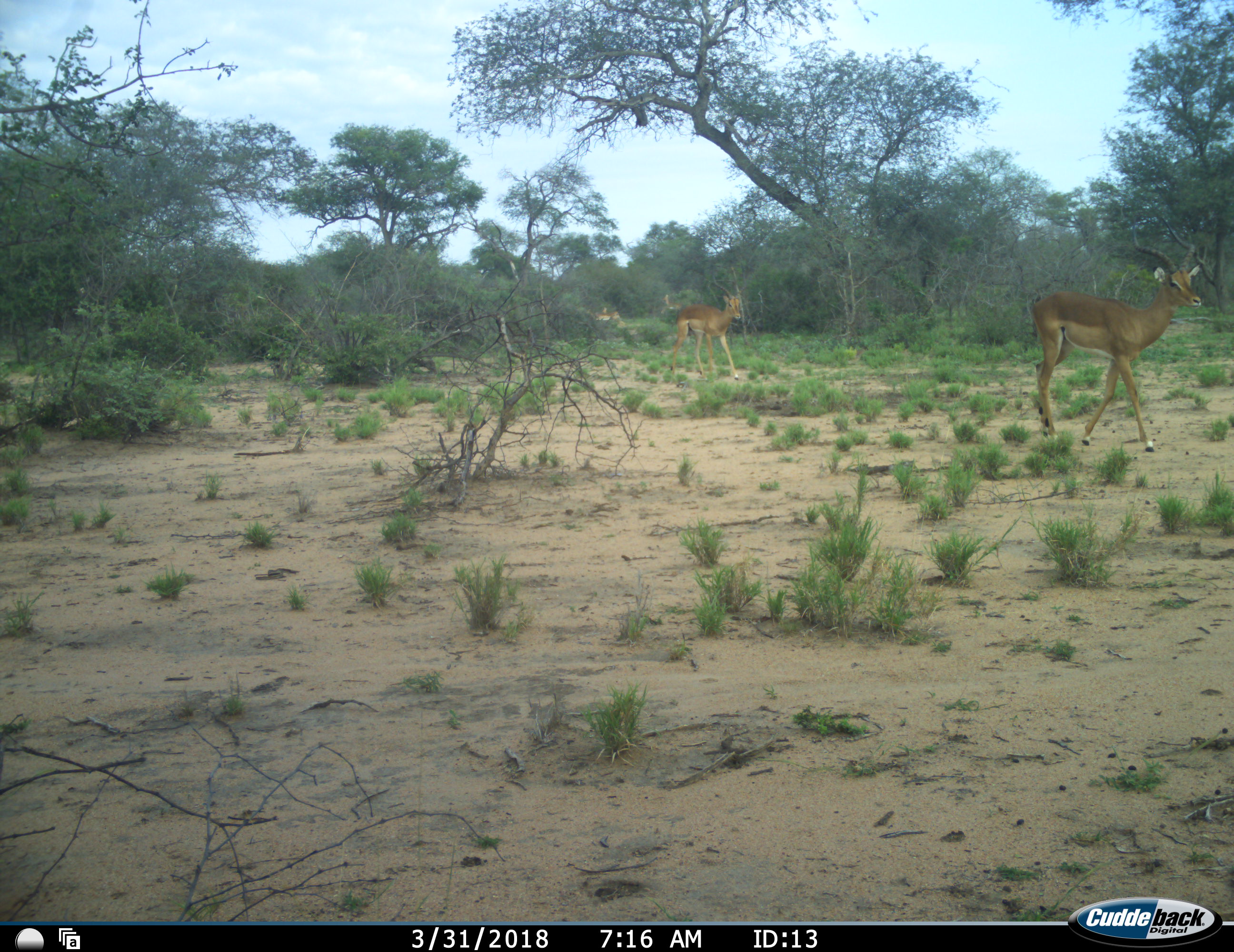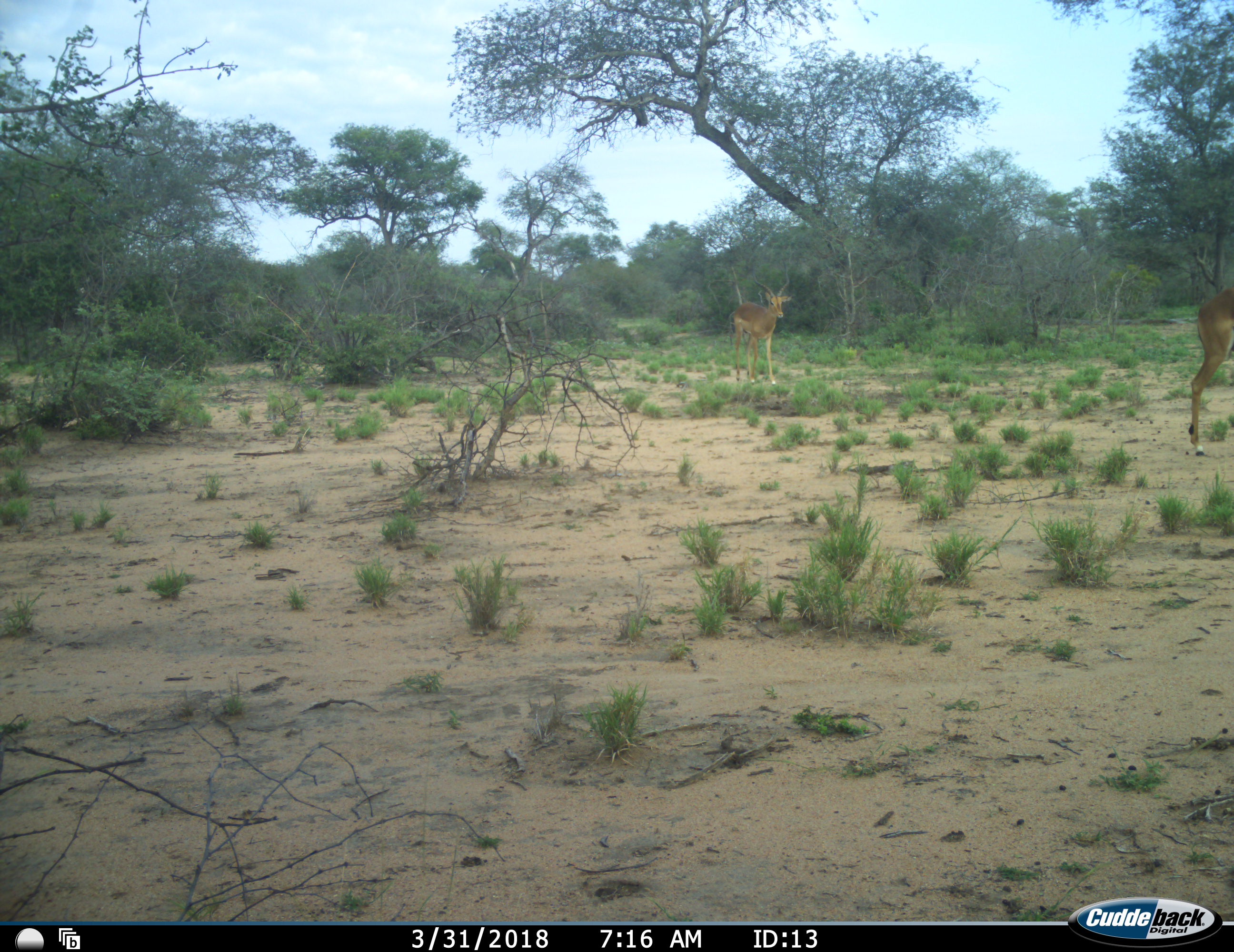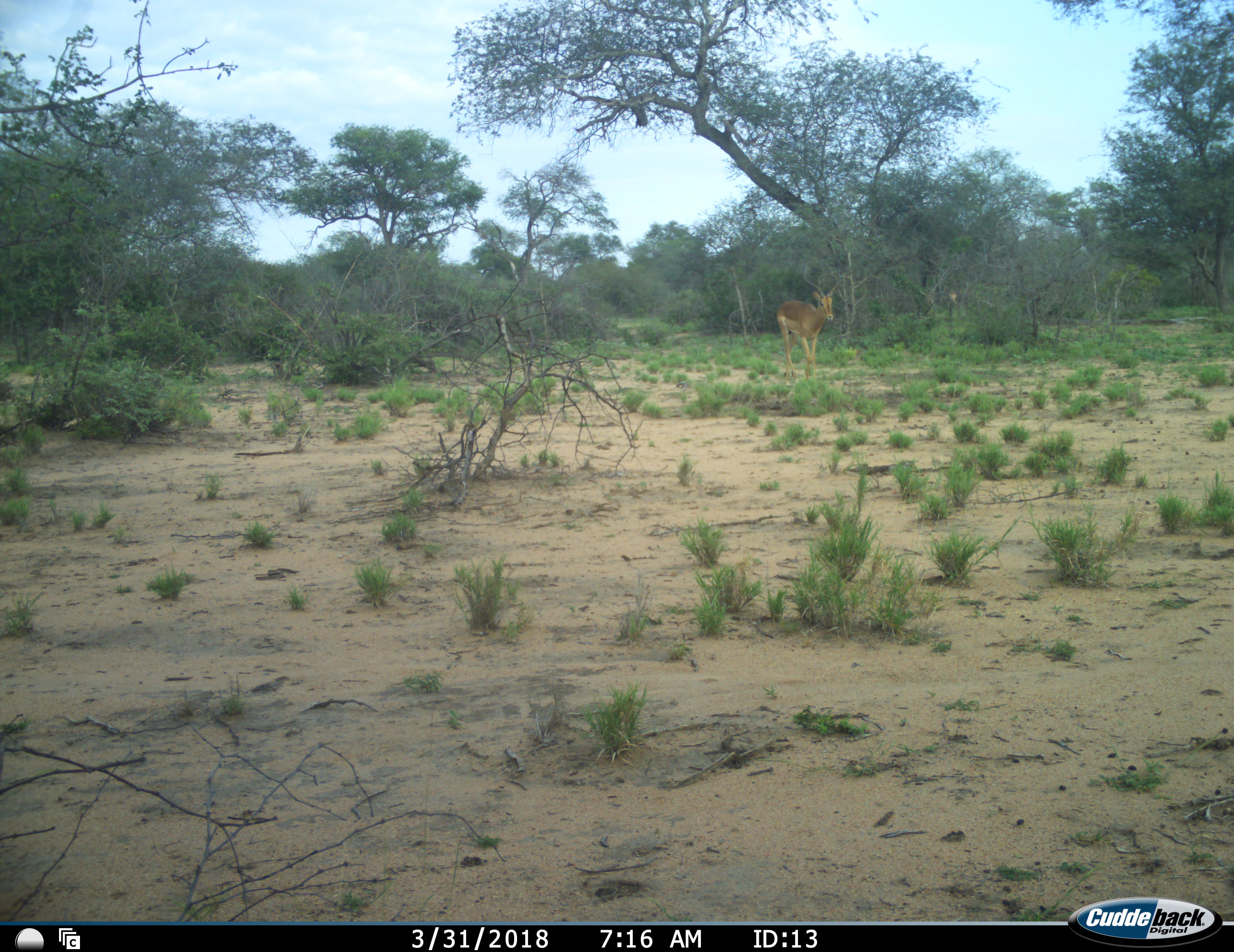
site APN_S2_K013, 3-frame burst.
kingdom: Animalia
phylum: Chordata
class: Mammalia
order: Artiodactyla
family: Bovidae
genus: Aepyceros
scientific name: Aepyceros melampus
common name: impala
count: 3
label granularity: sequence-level